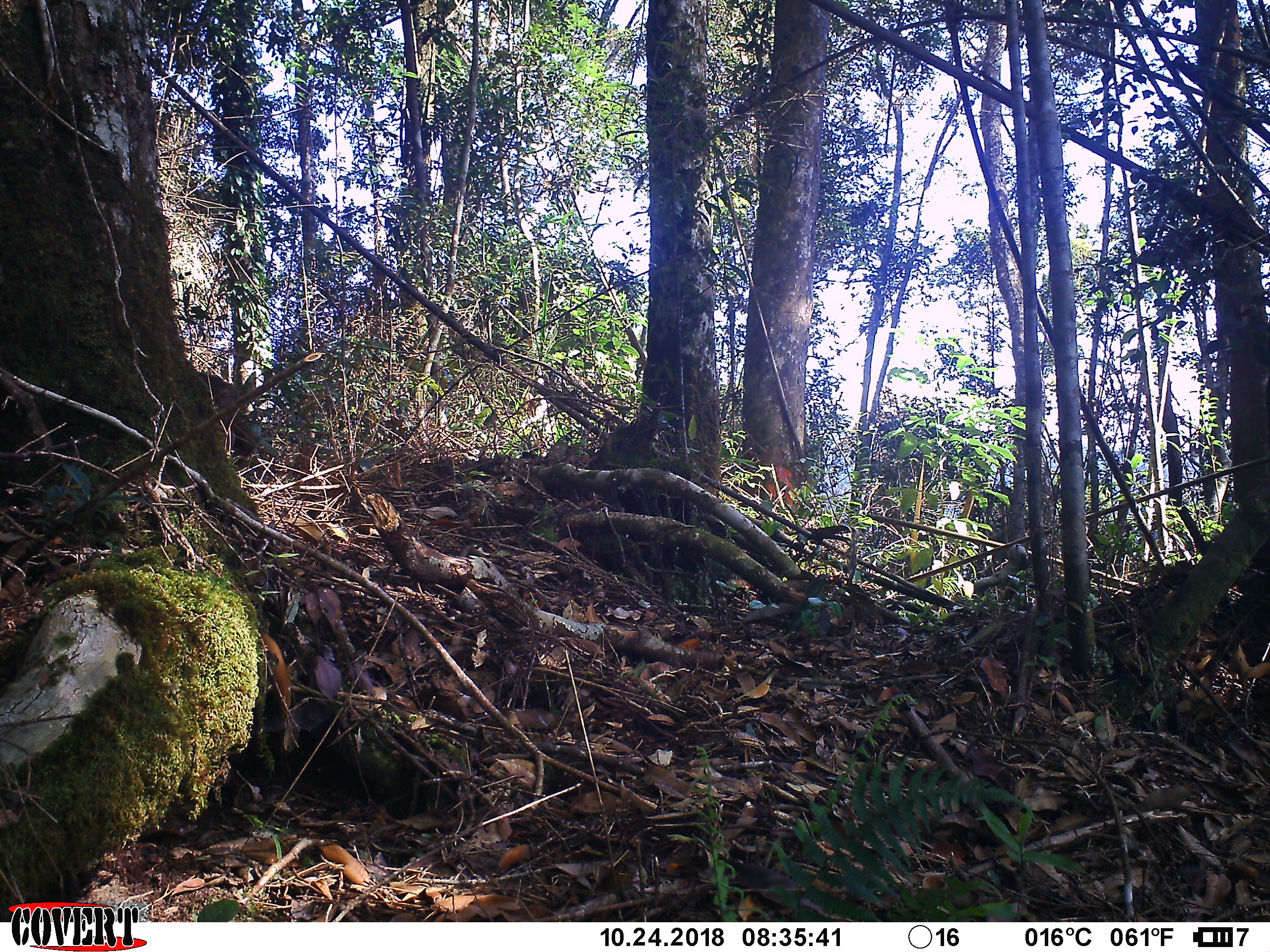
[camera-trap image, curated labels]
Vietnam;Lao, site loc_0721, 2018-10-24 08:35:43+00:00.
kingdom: Animalia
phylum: Chordata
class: Mammalia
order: Primates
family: Cercopithecidae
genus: Macaca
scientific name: Macaca arctoides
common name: stump-tailed macaque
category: stump tailed macaque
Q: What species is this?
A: Stump tailed macaque (stump-tailed macaque) (Macaca arctoides).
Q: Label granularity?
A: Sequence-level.